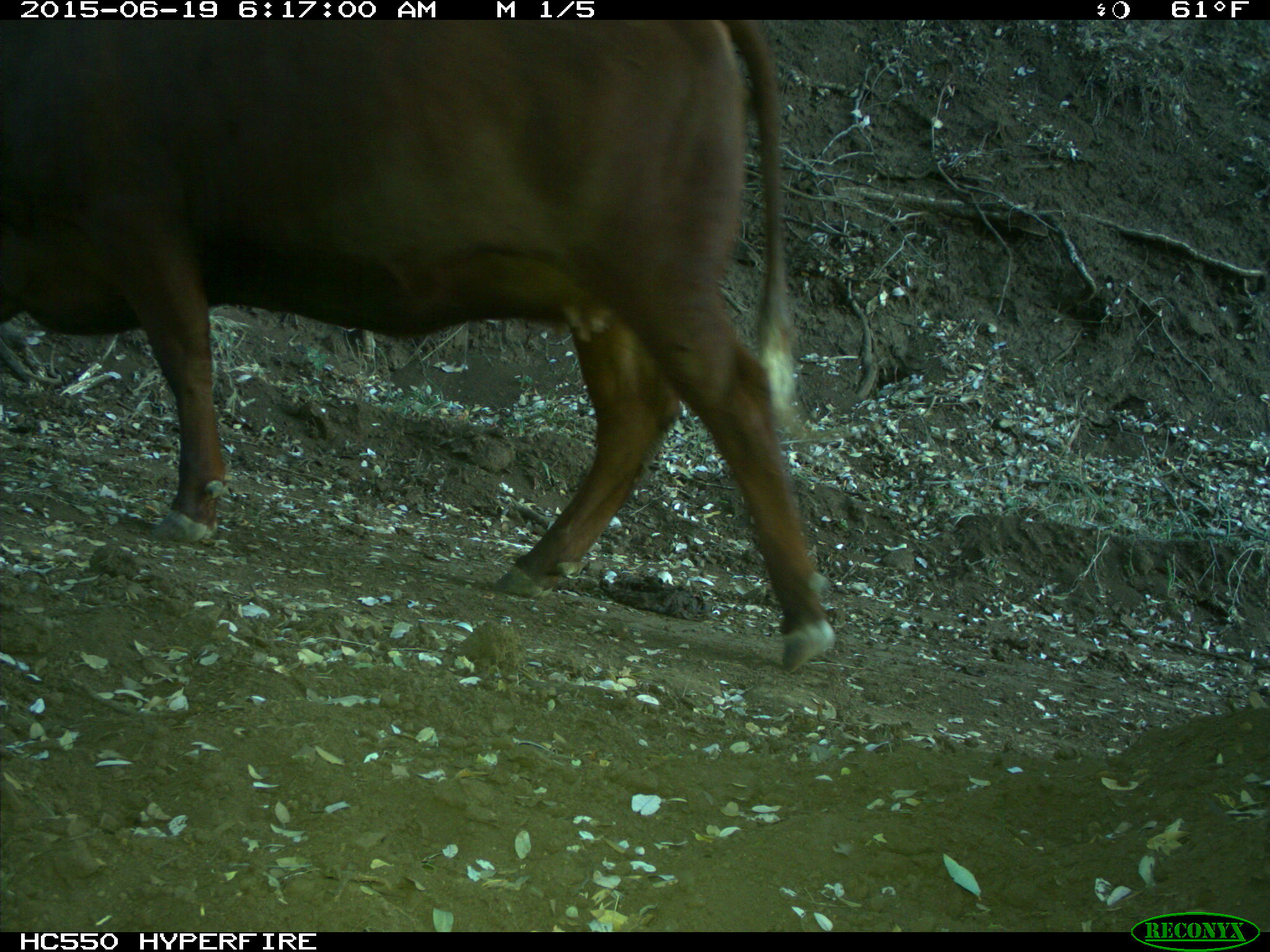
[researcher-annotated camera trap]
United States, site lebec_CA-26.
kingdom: Animalia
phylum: Chordata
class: Mammalia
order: Artiodactyla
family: Bovidae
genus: Bos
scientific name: Bos taurus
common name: domestic cow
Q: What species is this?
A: Bos taurus (domestic cow).